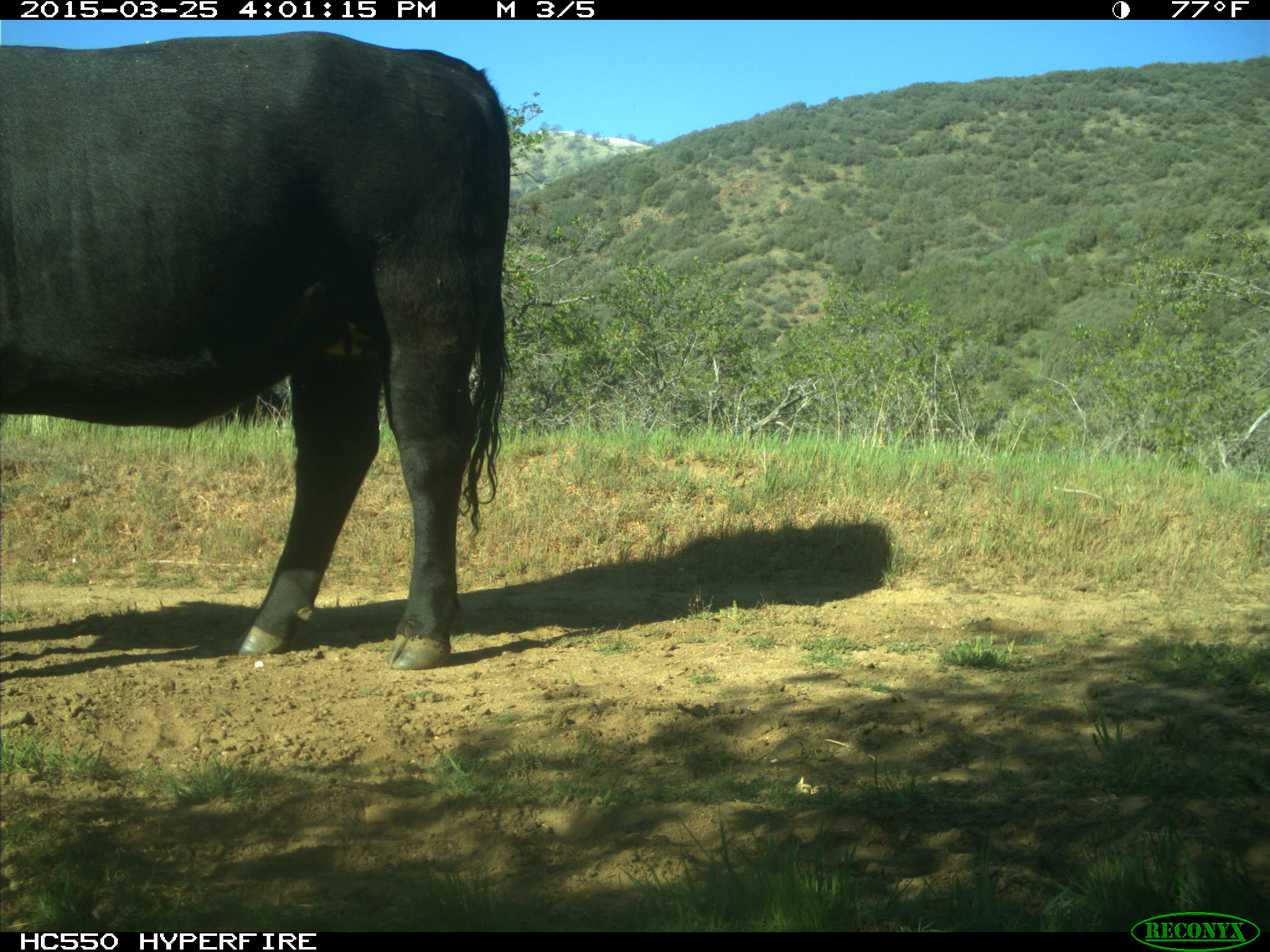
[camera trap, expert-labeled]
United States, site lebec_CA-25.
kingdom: Animalia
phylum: Chordata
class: Mammalia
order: Artiodactyla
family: Bovidae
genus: Bos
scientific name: Bos taurus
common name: domestic cow